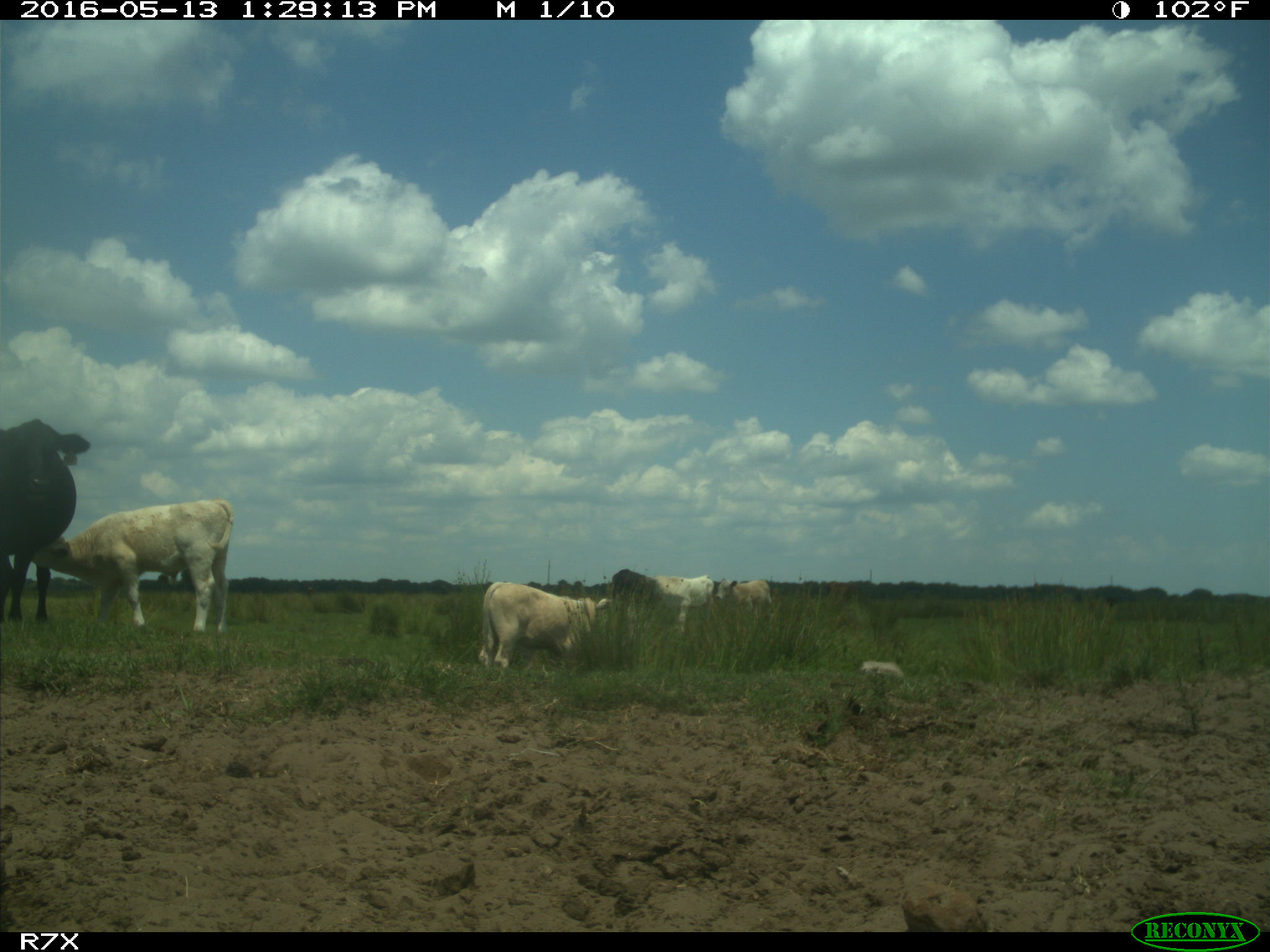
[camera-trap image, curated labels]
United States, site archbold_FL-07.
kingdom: Animalia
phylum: Chordata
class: Mammalia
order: Artiodactyla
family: Bovidae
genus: Bos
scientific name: Bos taurus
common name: domestic cow